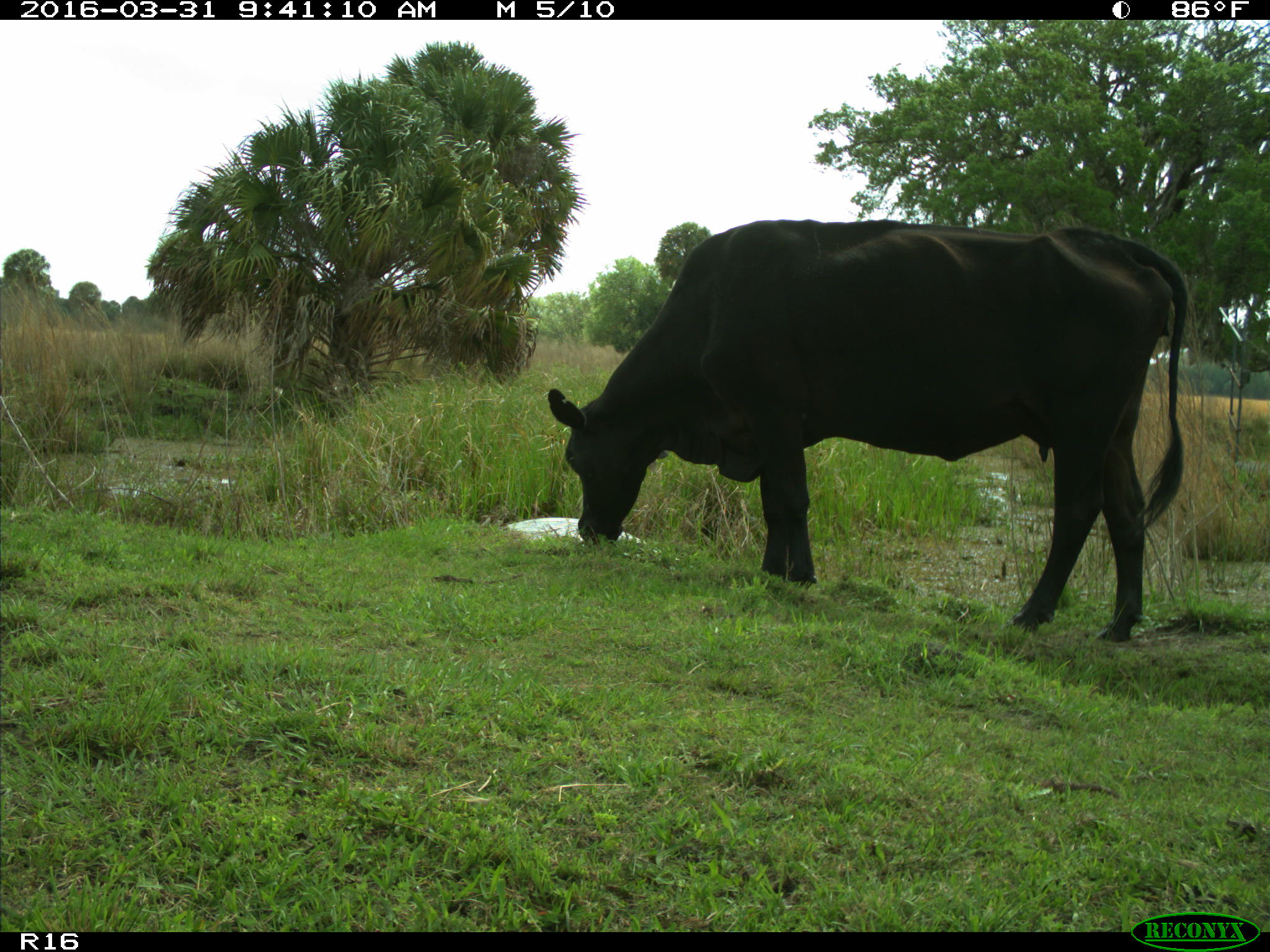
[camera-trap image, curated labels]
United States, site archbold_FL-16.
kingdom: Animalia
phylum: Chordata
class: Mammalia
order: Artiodactyla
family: Bovidae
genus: Bos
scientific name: Bos taurus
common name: domestic cow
Bos taurus (domestic cow).